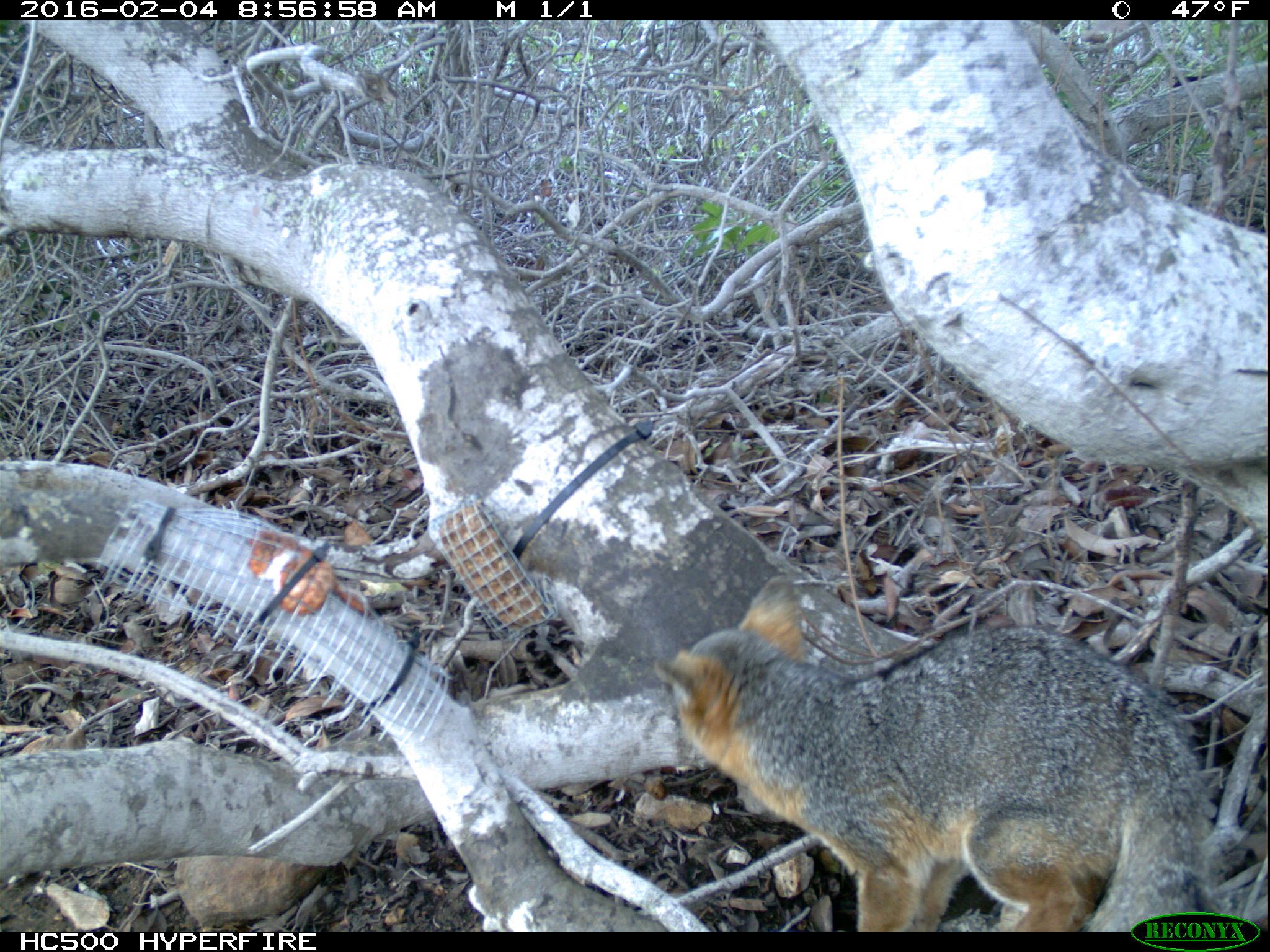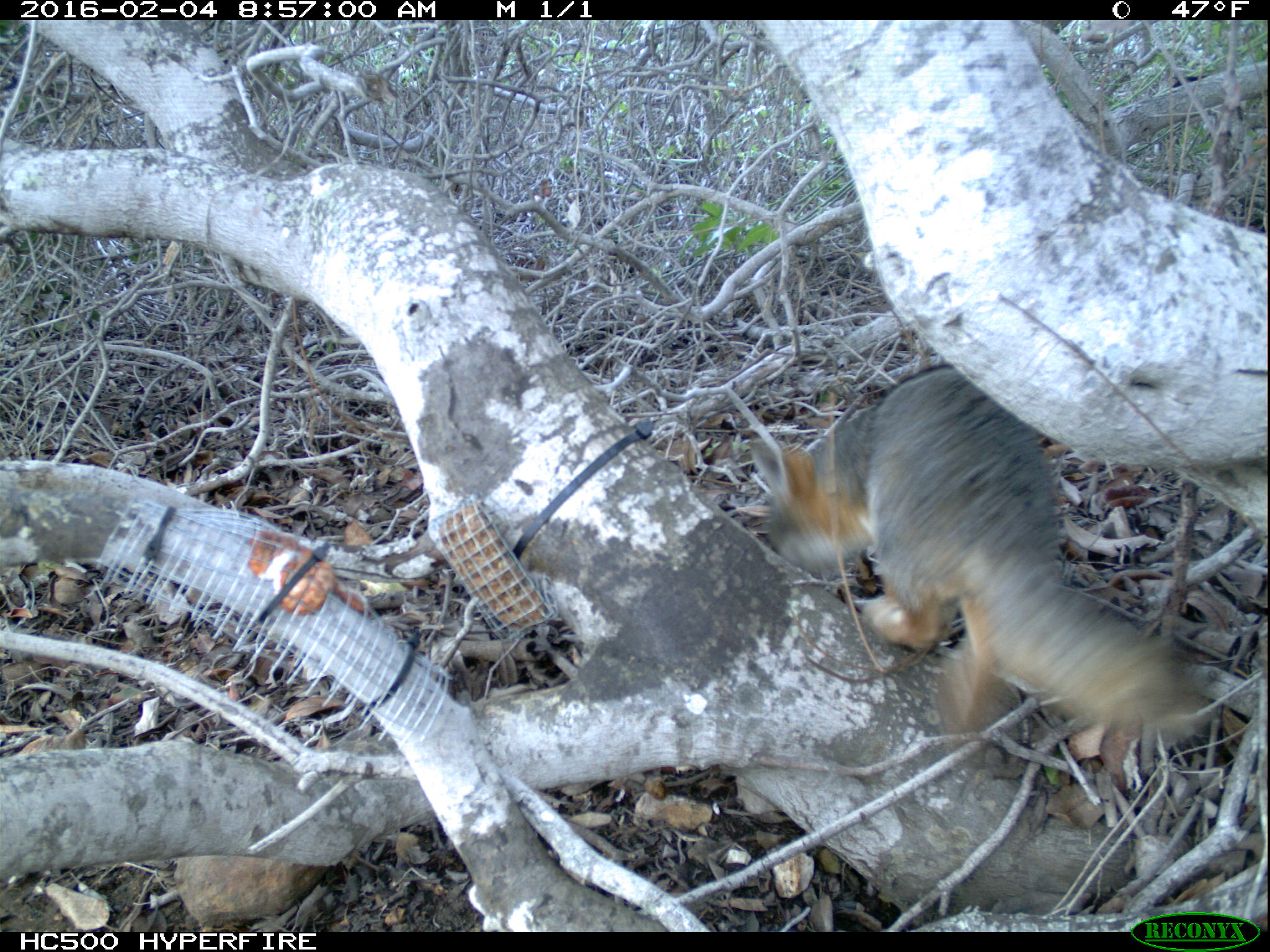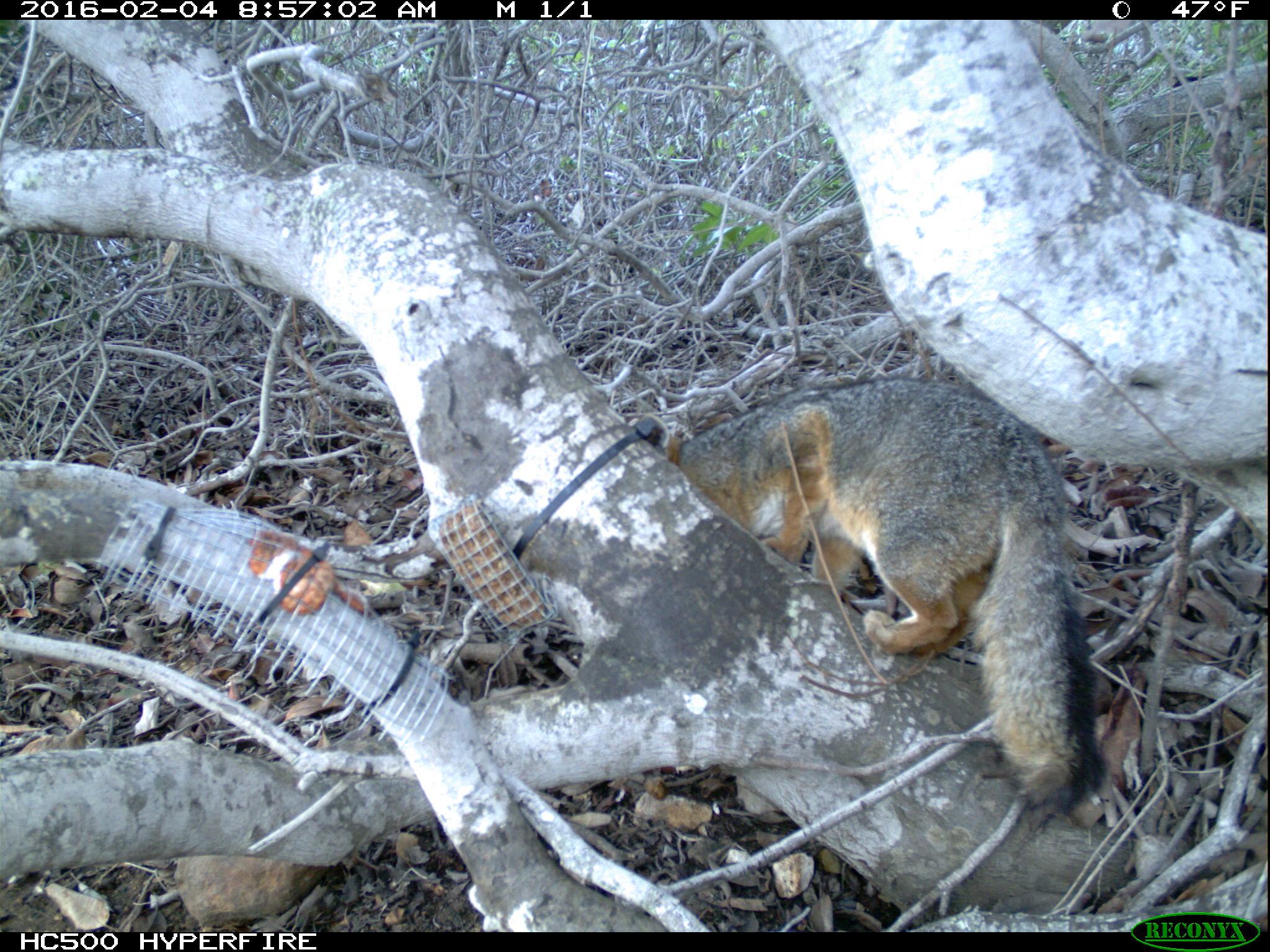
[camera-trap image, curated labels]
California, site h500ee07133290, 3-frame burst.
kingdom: Animalia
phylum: Chordata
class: Mammalia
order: Carnivora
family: Canidae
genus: Urocyon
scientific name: Urocyon littoralis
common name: island fox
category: fox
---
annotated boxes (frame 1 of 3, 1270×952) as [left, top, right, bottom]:
fox: [655, 573, 1215, 930]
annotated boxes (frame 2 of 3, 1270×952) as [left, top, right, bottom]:
fox: [748, 361, 1209, 763]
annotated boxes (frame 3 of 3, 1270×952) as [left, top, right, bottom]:
fox: [667, 375, 1092, 810]